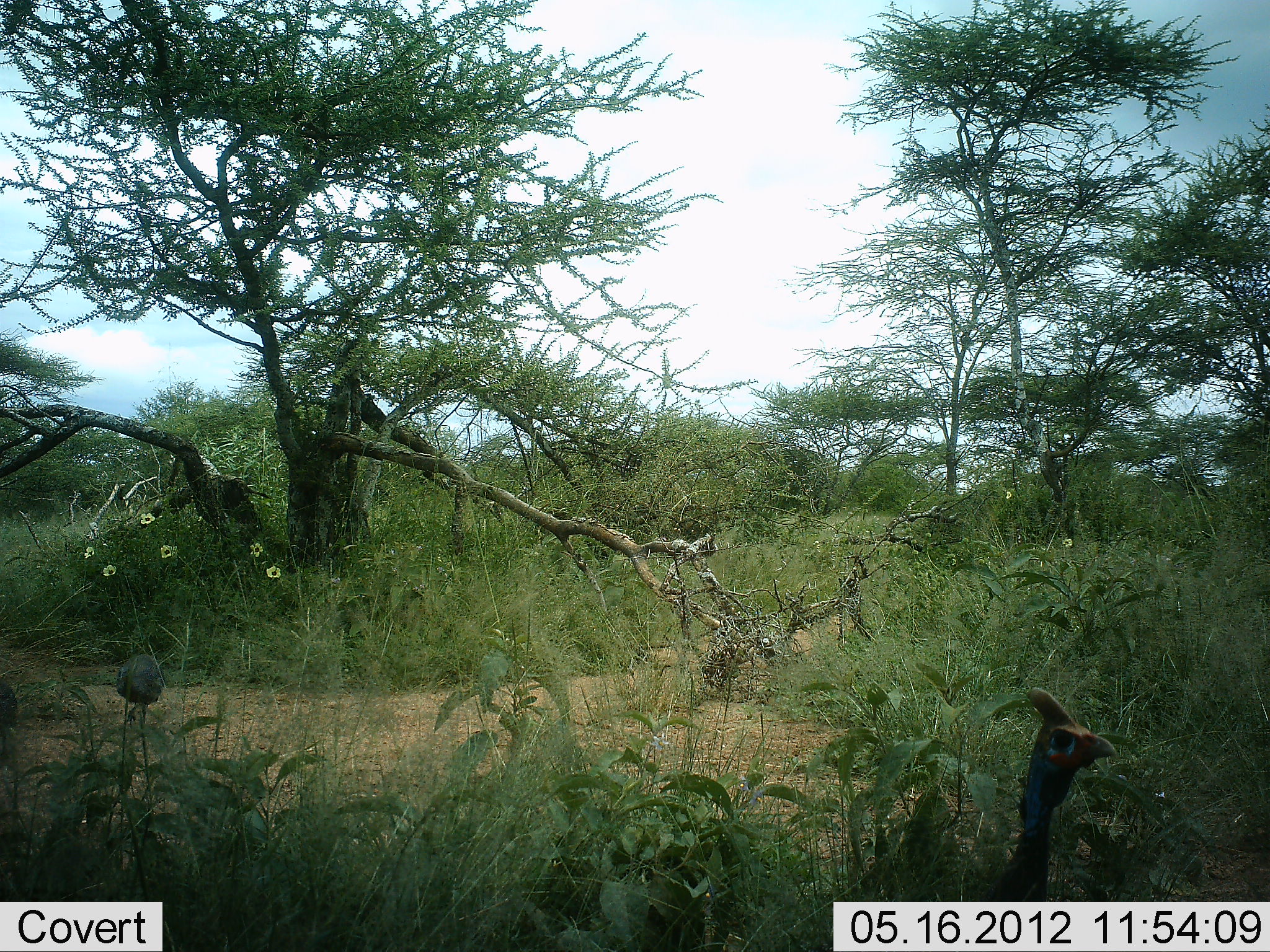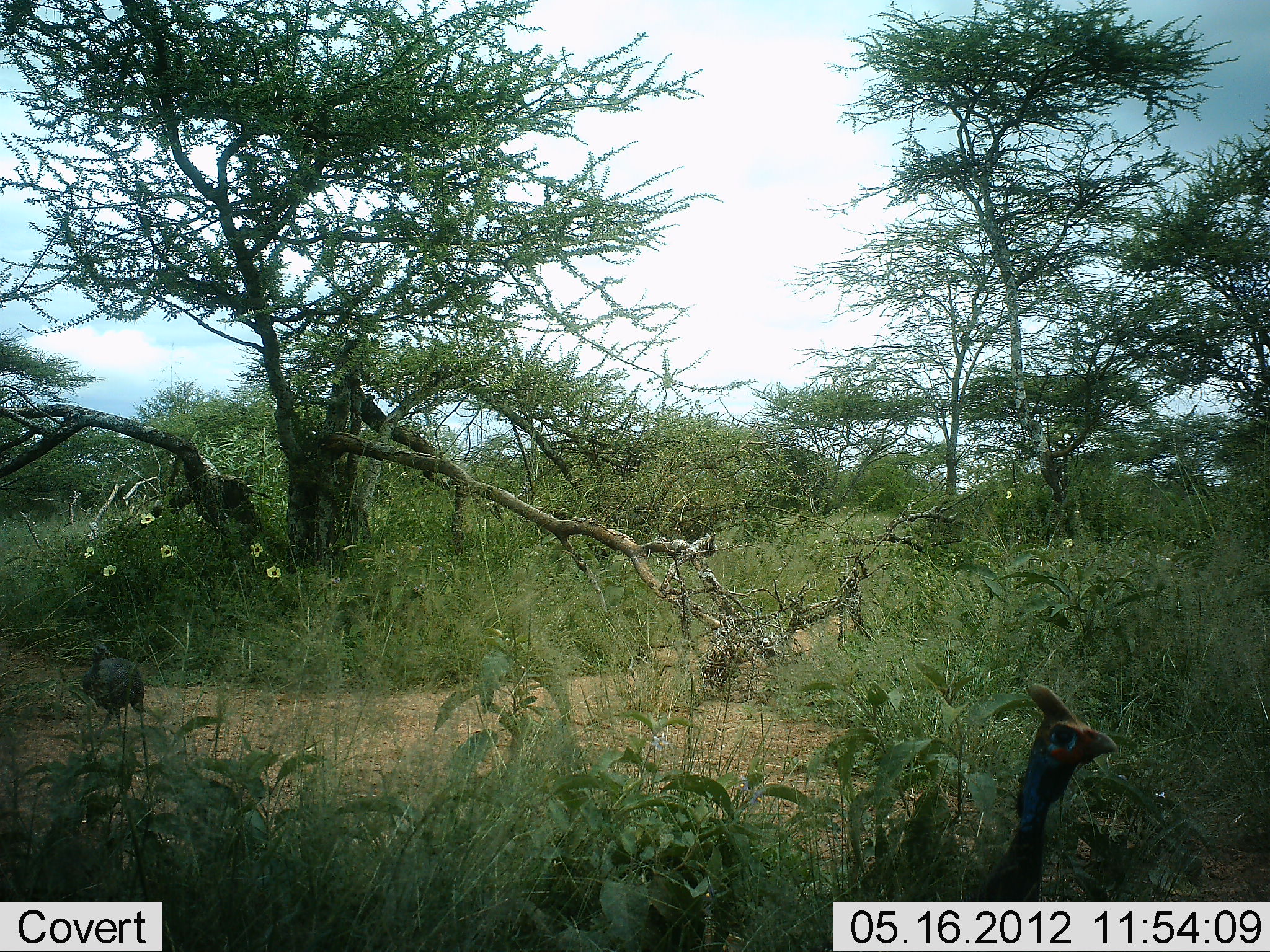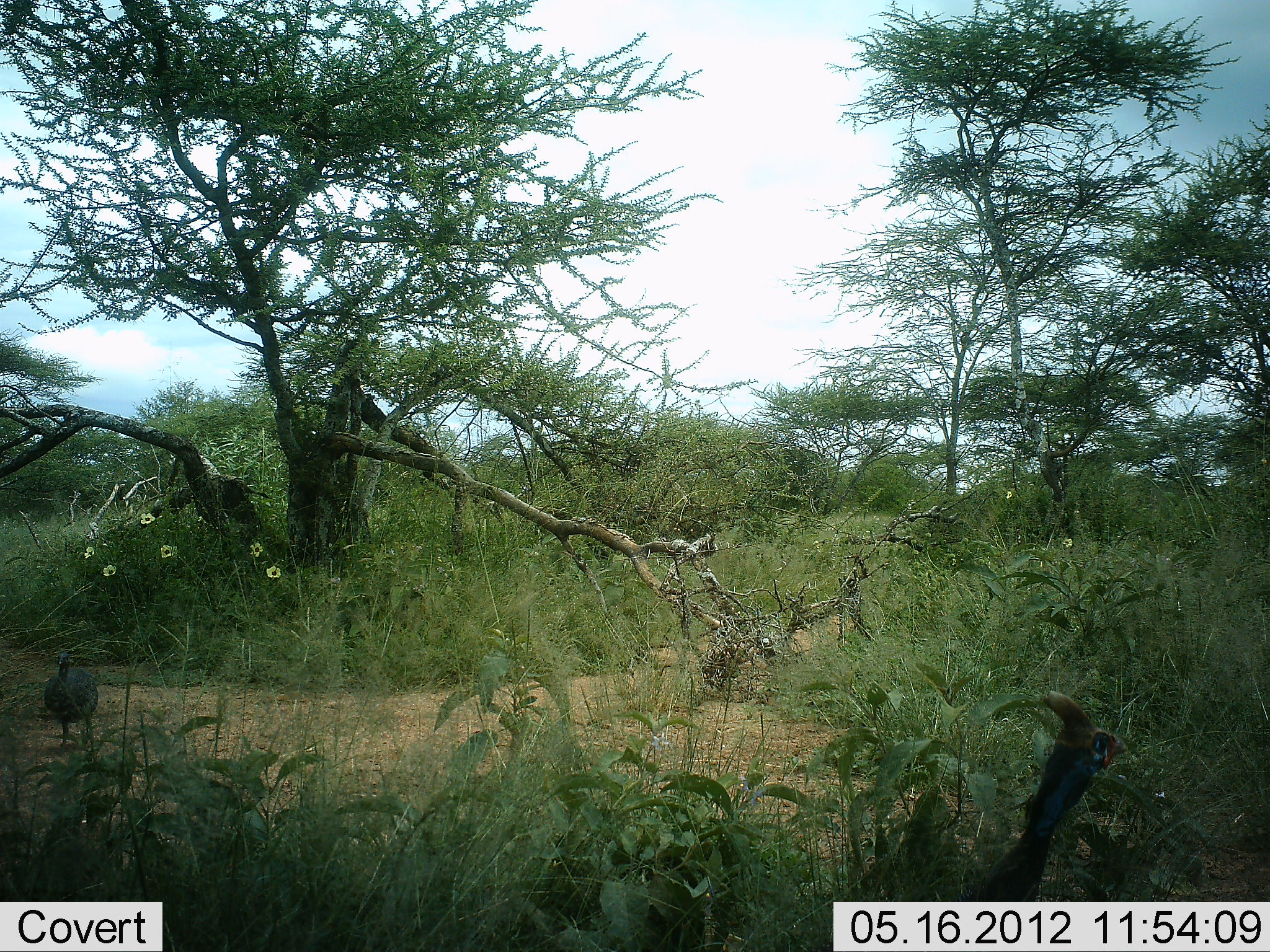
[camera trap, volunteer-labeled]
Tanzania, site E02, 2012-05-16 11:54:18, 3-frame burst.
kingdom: Animalia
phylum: Chordata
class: Aves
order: Galliformes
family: Numididae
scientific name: Numididae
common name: guinea fowl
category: guineafowl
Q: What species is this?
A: Guineafowl (guinea fowl) (Numididae).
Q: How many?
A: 3.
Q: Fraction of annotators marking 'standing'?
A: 30%.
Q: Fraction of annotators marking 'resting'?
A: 0%.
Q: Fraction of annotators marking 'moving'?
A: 100%.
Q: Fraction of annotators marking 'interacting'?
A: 0%.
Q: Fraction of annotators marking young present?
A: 0%.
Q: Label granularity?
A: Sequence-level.